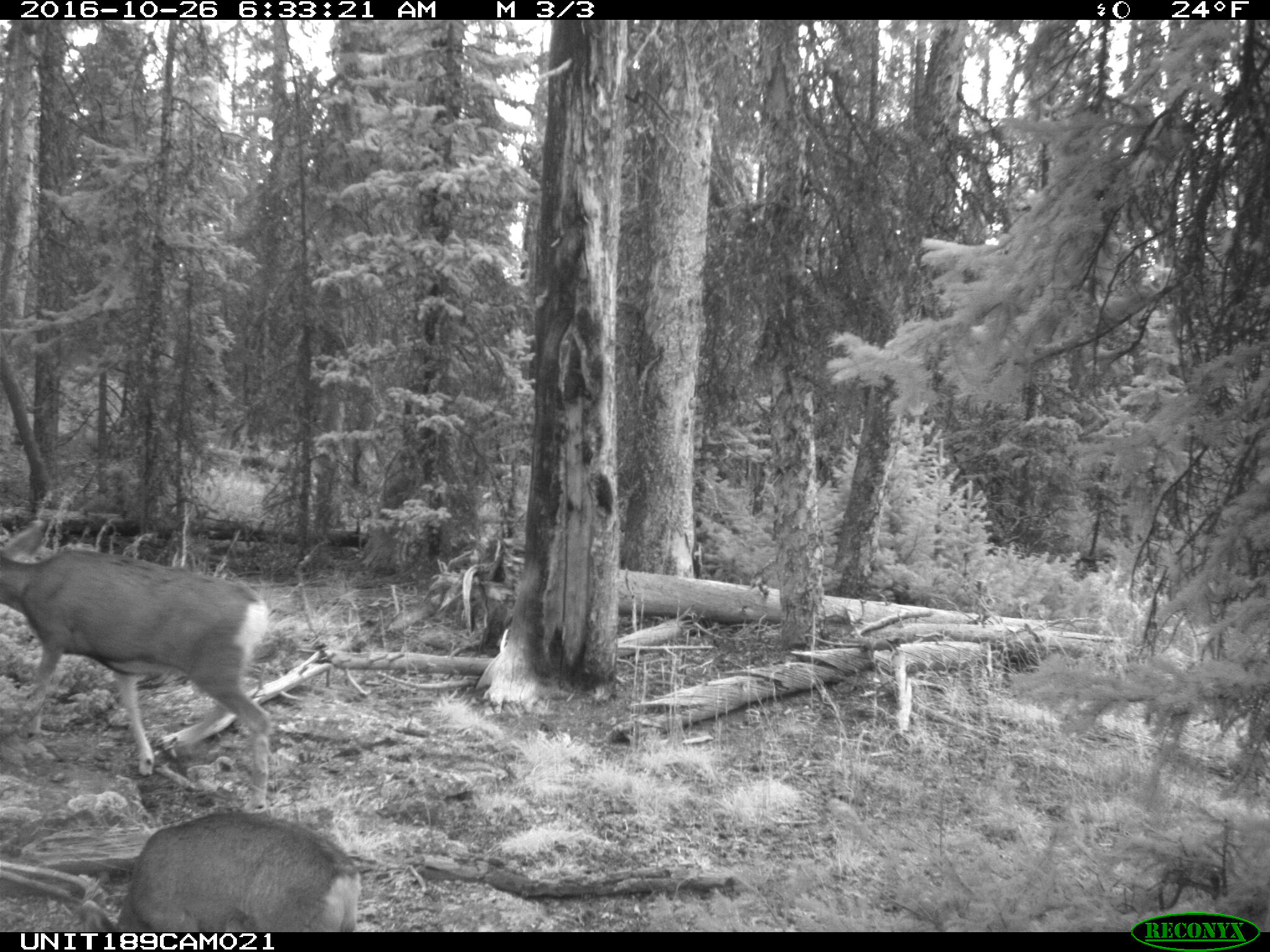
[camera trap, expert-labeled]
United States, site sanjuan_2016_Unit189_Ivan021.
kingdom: Animalia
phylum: Chordata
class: Mammalia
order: Artiodactyla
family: Cervidae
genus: Odocoileus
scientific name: Odocoileus hemionus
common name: mule deer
Odocoileus hemionus (mule deer).